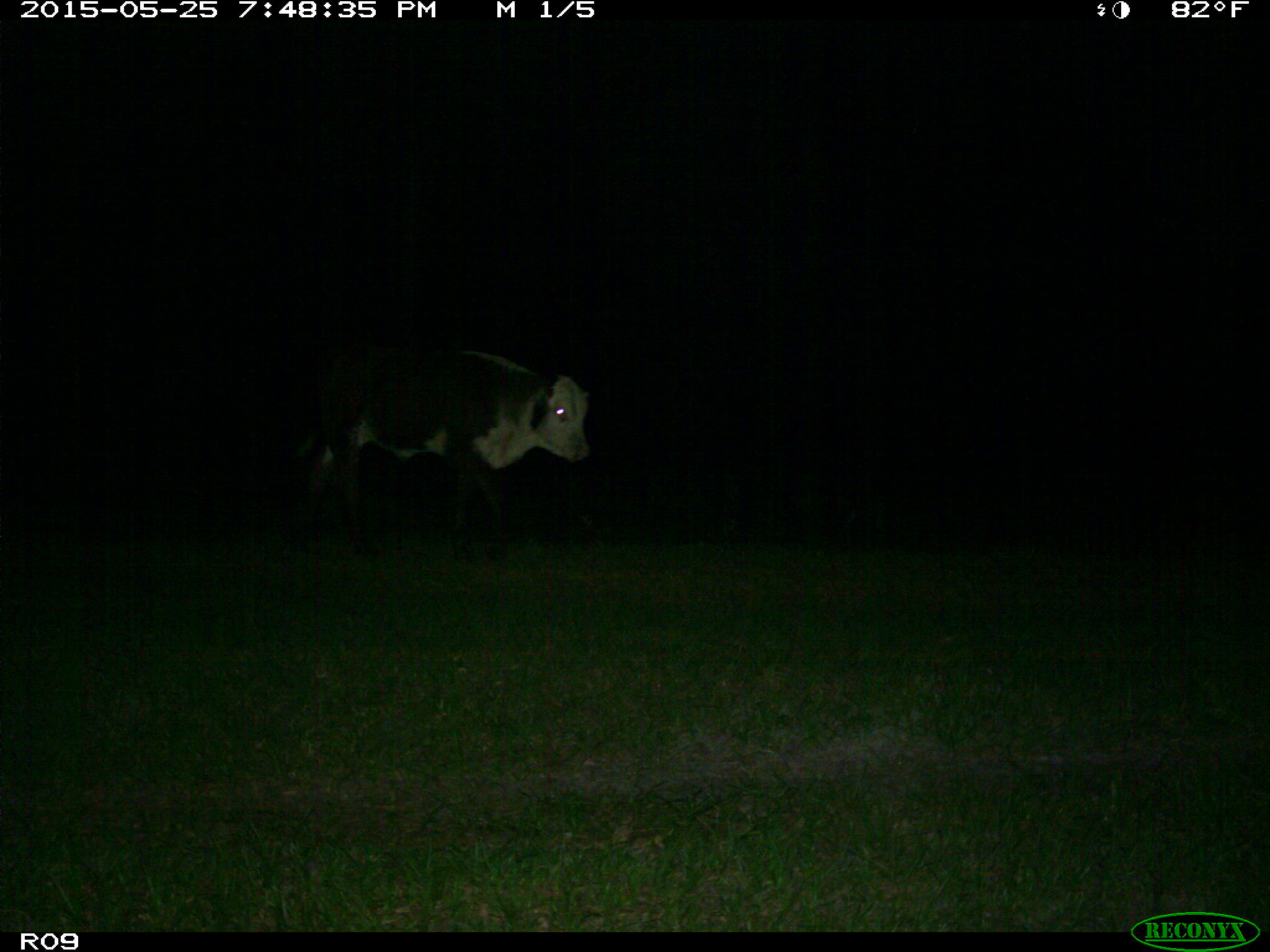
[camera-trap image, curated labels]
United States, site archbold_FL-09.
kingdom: Animalia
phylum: Chordata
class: Mammalia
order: Artiodactyla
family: Bovidae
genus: Bos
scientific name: Bos taurus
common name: domestic cow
Bos taurus (domestic cow).